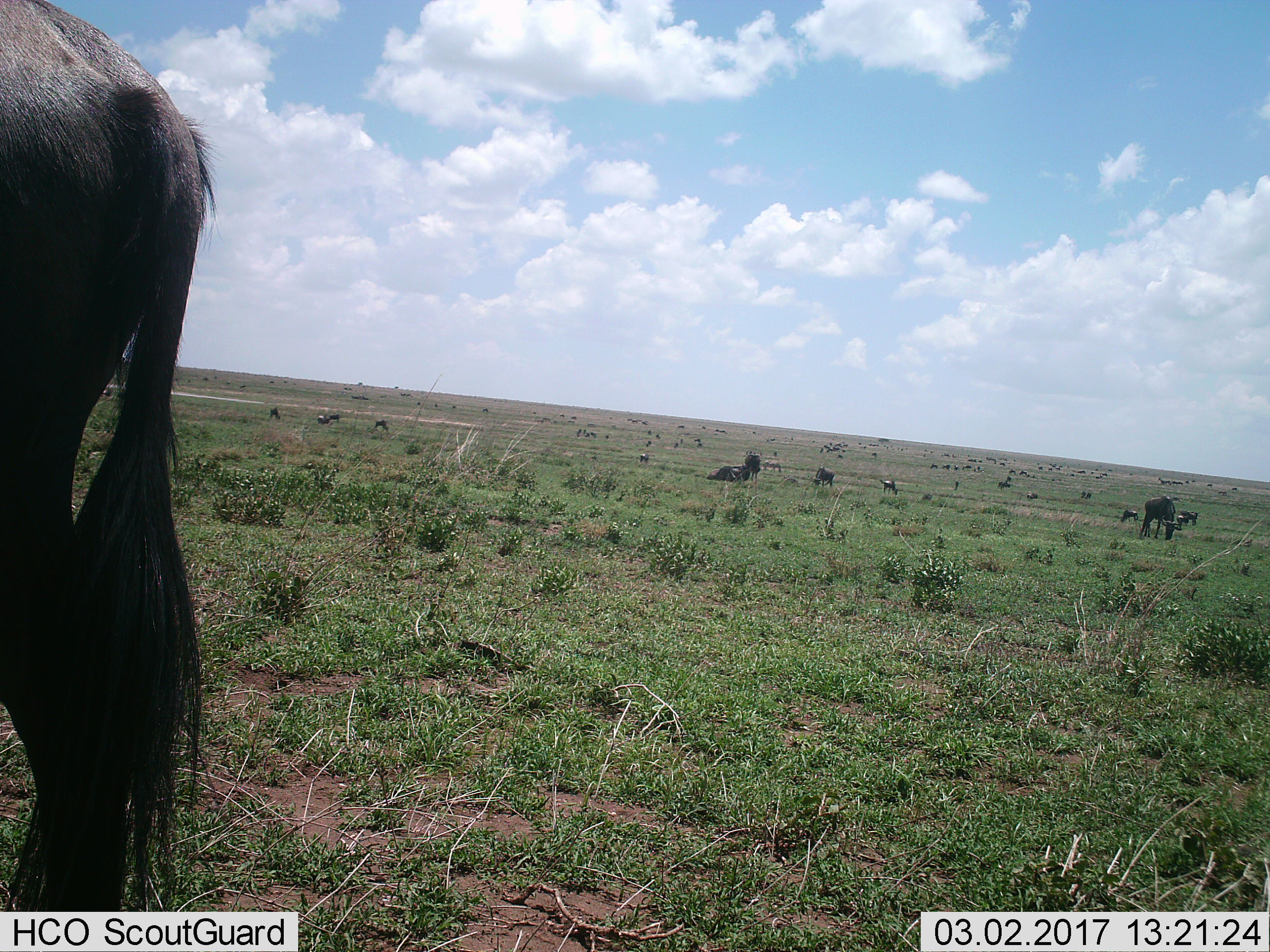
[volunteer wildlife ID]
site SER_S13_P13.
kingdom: Animalia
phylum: Chordata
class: Mammalia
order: Artiodactyla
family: Bovidae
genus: Connochaetes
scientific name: Connochaetes taurinus taurinus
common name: blue wildebeest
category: wildebeestblue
Wildebeestblue (blue wildebeest) (Connochaetes taurinus taurinus), count 11-50. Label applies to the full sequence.